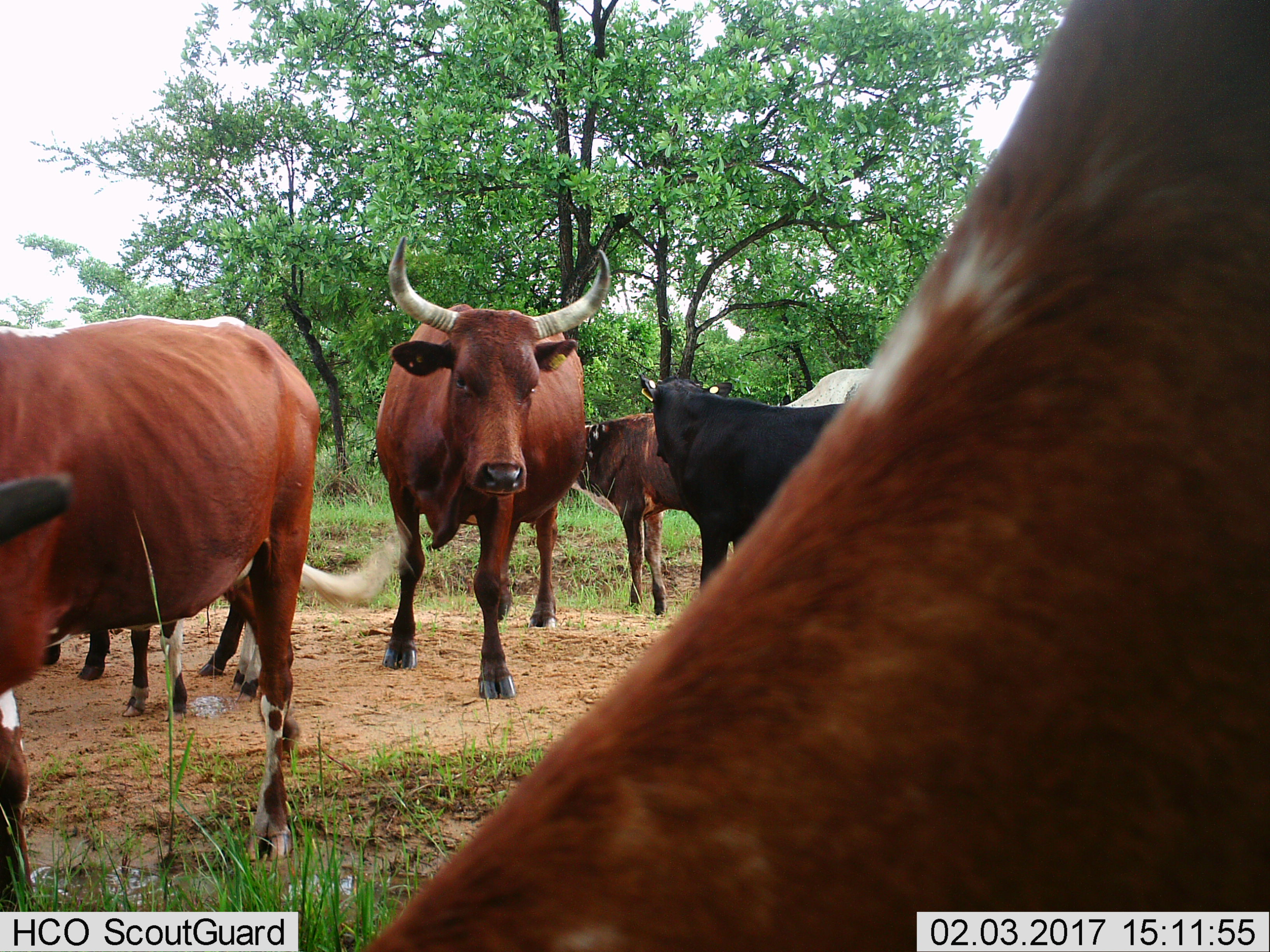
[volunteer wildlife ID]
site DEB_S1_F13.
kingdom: Animalia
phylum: Chordata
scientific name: Vertebrata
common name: domestic animal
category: domesticanimal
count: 8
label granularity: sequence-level